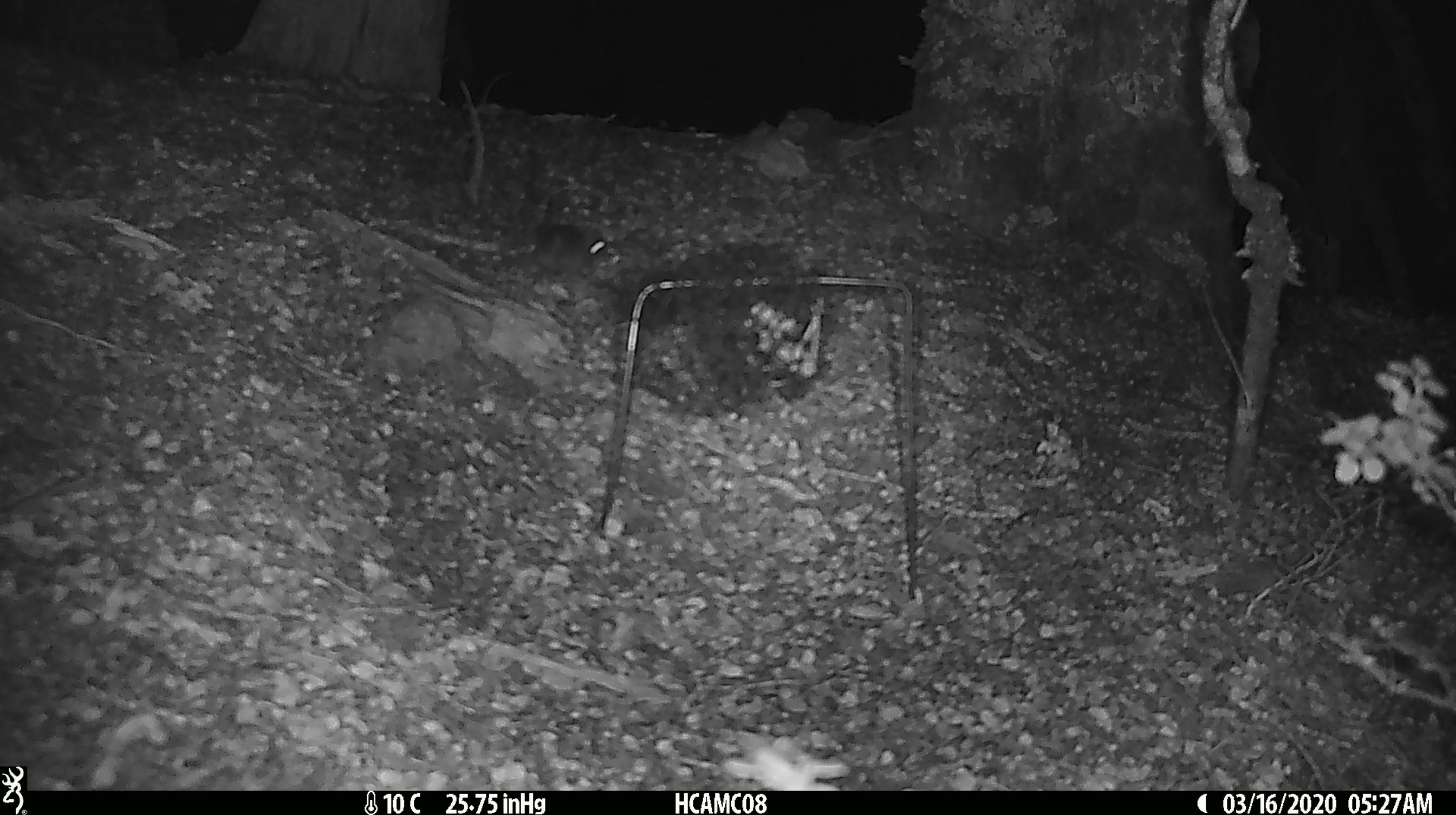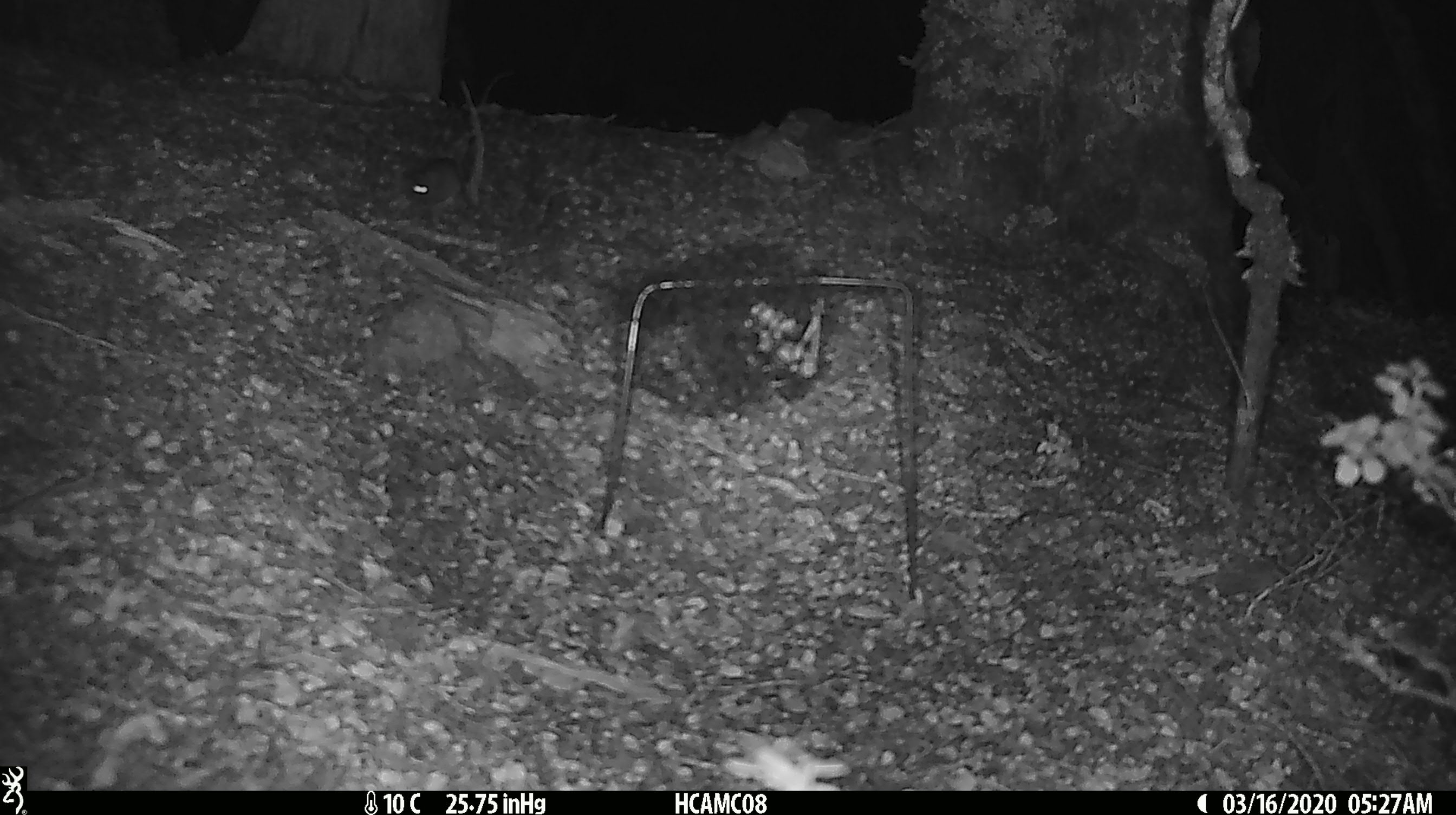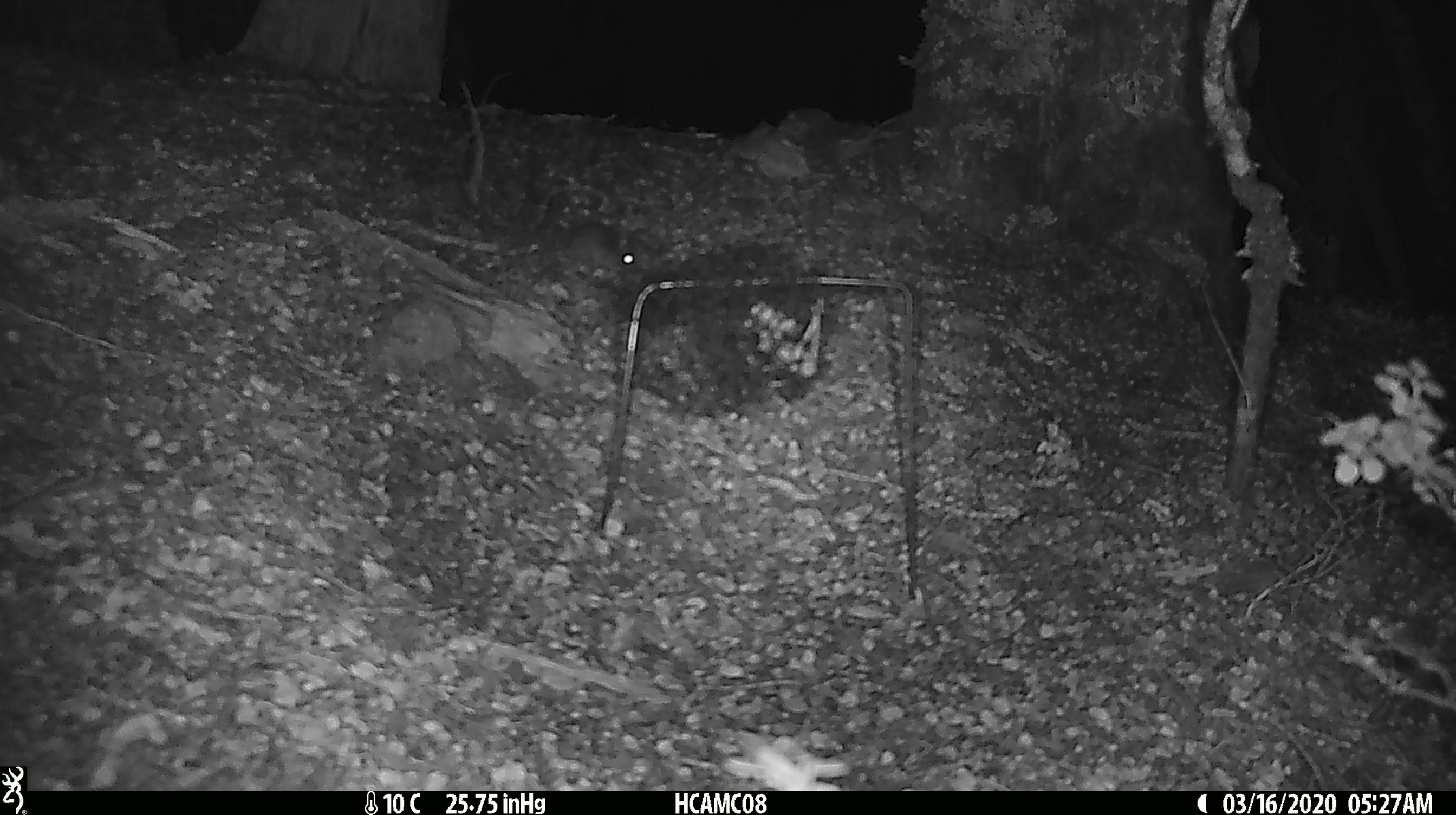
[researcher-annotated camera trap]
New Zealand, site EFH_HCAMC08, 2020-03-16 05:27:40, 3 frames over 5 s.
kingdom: Animalia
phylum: Chordata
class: Mammalia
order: Rodentia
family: Muridae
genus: Mus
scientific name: Mus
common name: mouse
Mouse (Mus).